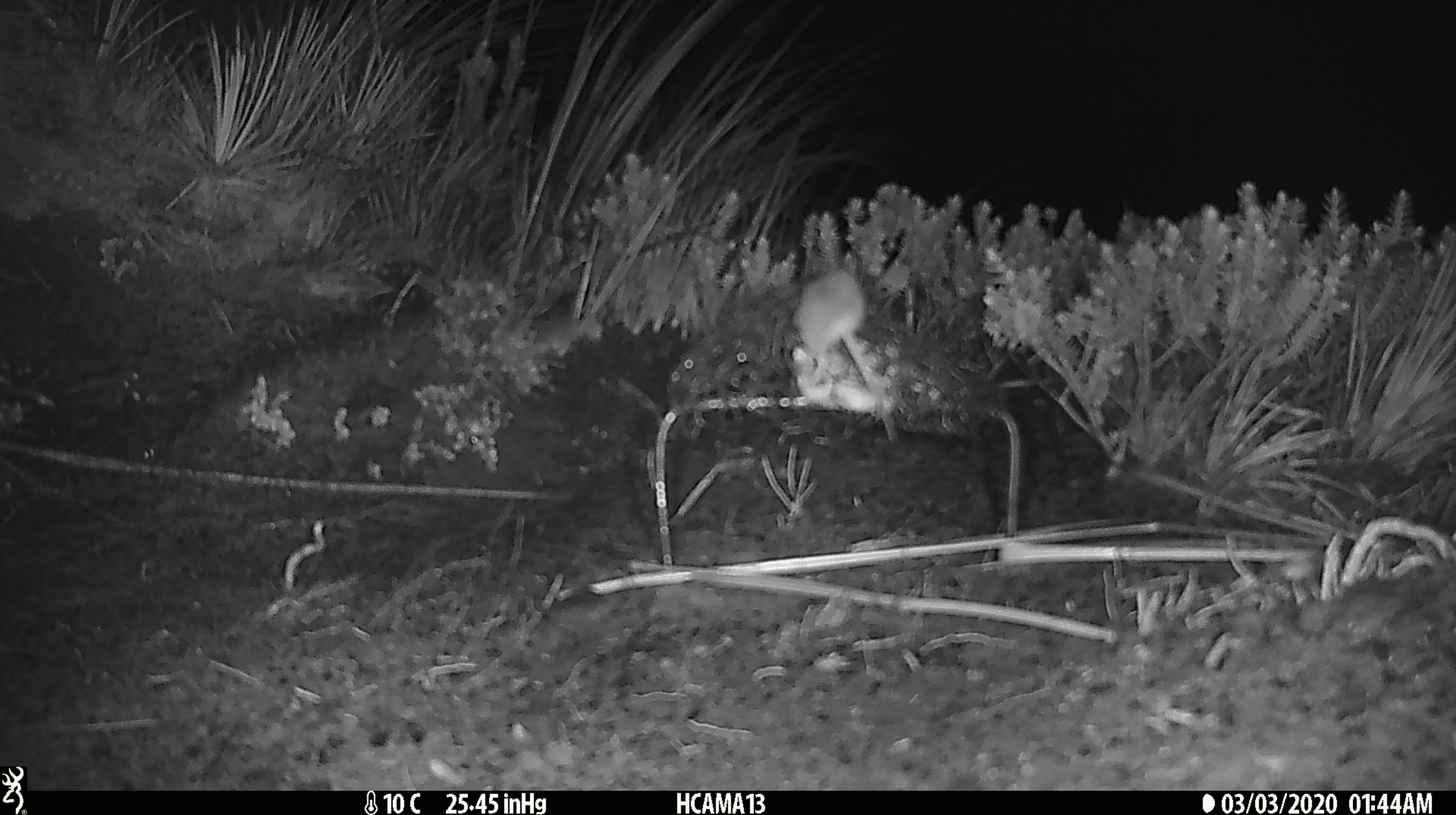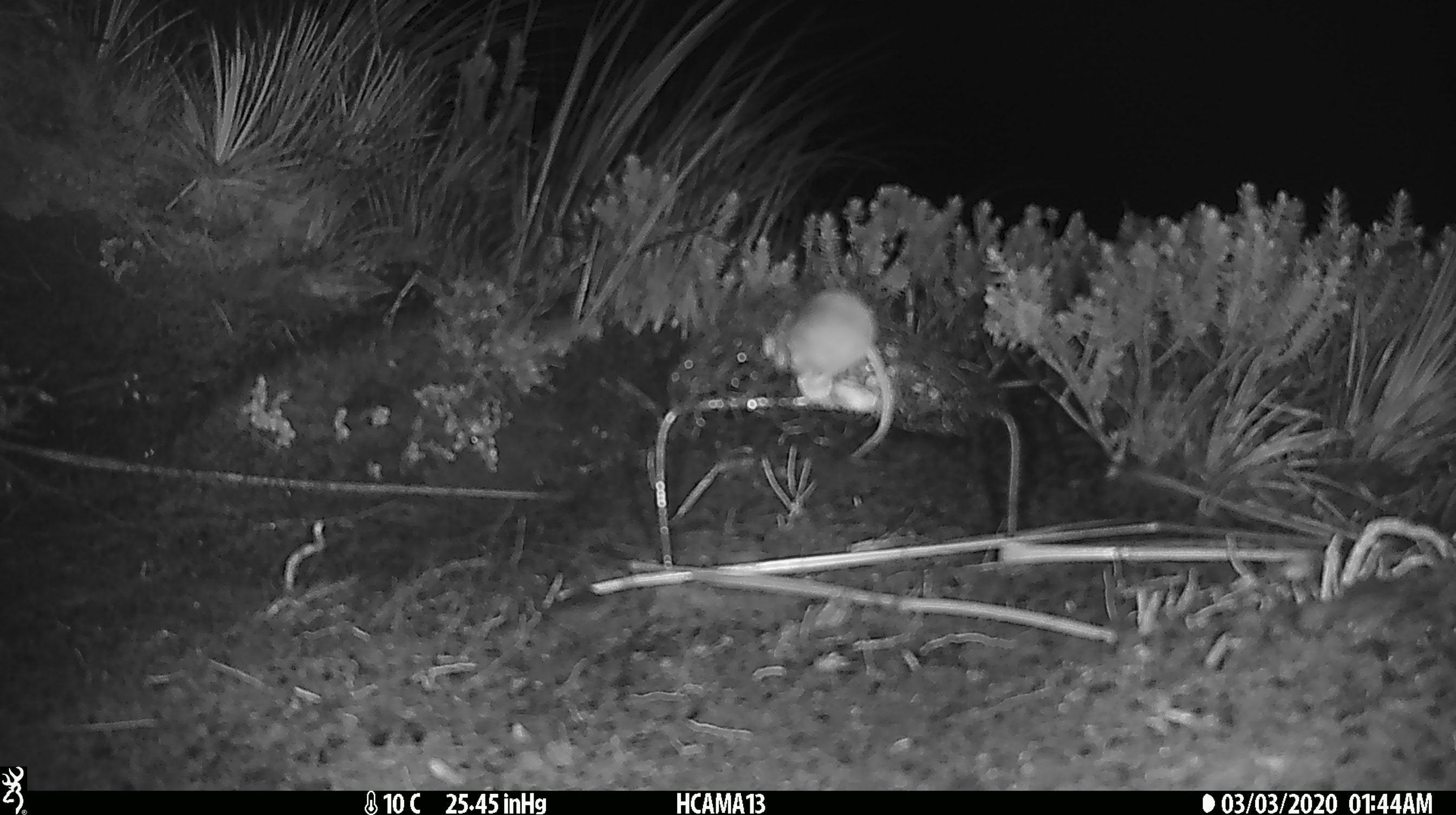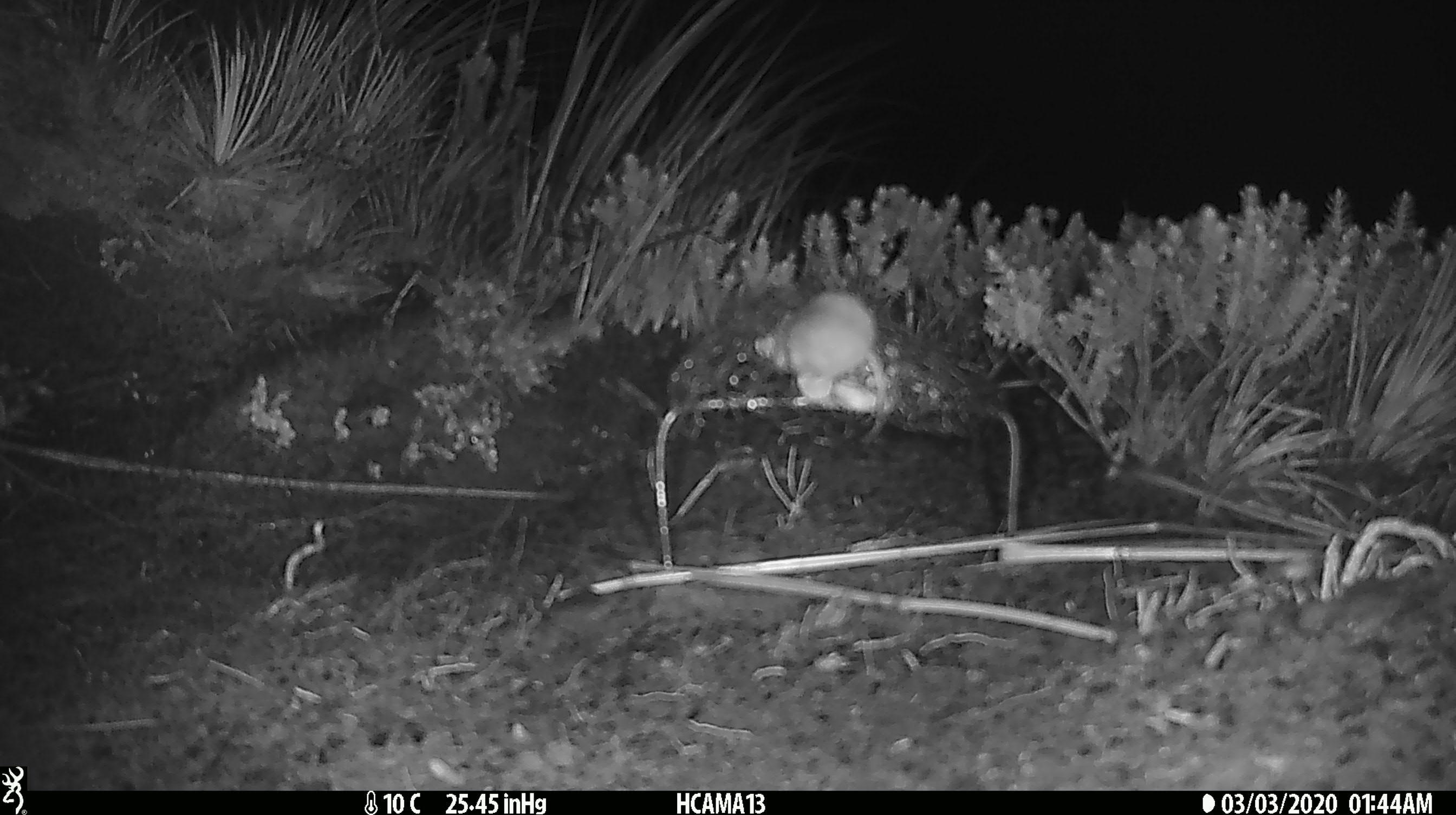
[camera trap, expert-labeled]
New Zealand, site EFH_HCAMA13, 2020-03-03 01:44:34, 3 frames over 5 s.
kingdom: Animalia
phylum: Chordata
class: Mammalia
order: Rodentia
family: Muridae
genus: Mus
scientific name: Mus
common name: mouse